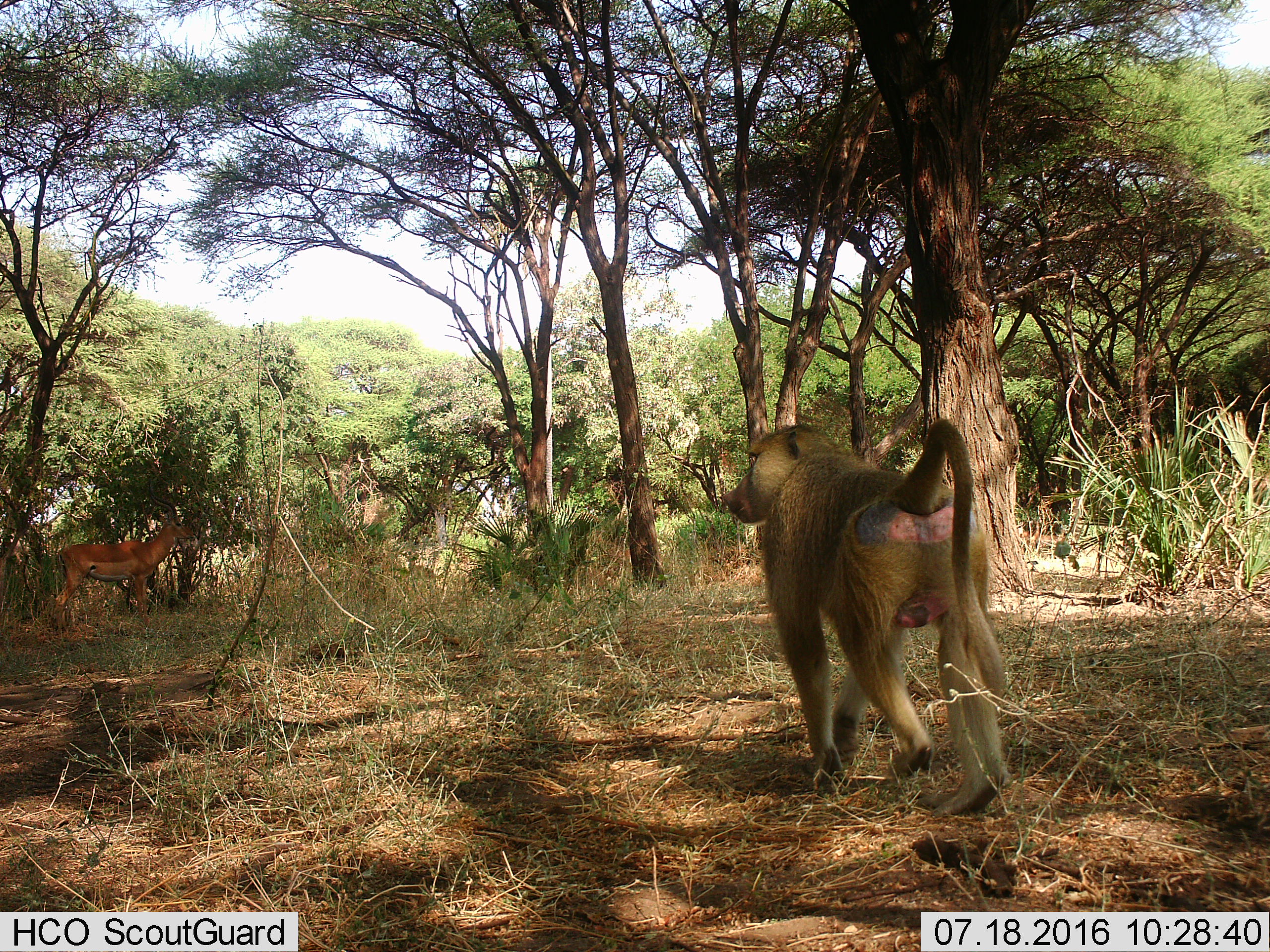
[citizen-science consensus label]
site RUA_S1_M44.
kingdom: Animalia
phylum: Chordata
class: Mammalia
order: Primates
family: Cercopithecidae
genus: Papio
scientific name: Papio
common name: baboon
Baboon (Papio), count 1. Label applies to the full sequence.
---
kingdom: Animalia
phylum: Chordata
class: Mammalia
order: Artiodactyla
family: Bovidae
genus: Aepyceros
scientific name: Aepyceros melampus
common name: impala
Impala (Aepyceros melampus), count 1. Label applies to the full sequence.